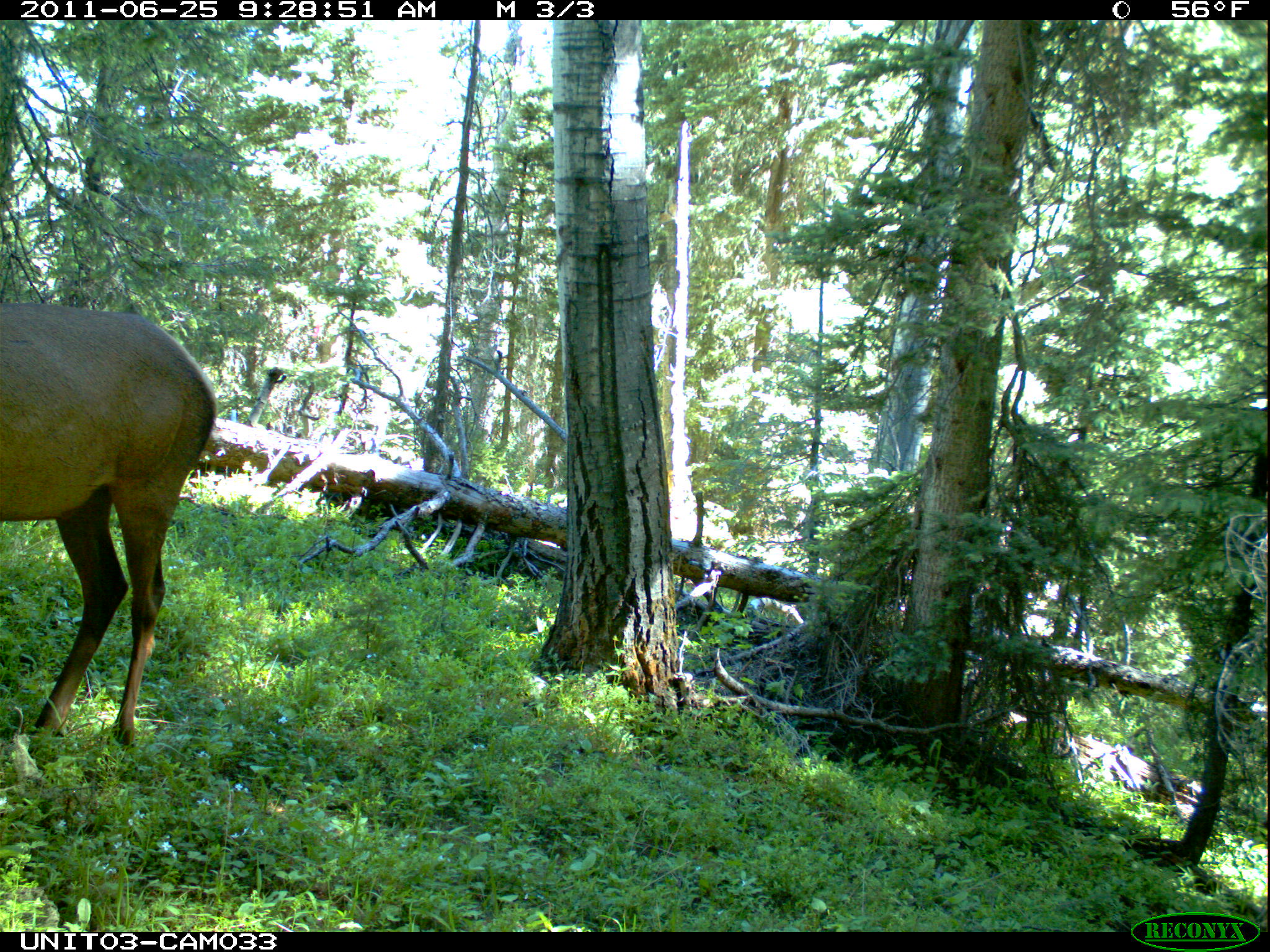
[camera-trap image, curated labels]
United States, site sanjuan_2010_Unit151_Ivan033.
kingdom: Animalia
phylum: Chordata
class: Mammalia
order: Artiodactyla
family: Cervidae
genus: Cervus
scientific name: Cervus elaphus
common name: red deer